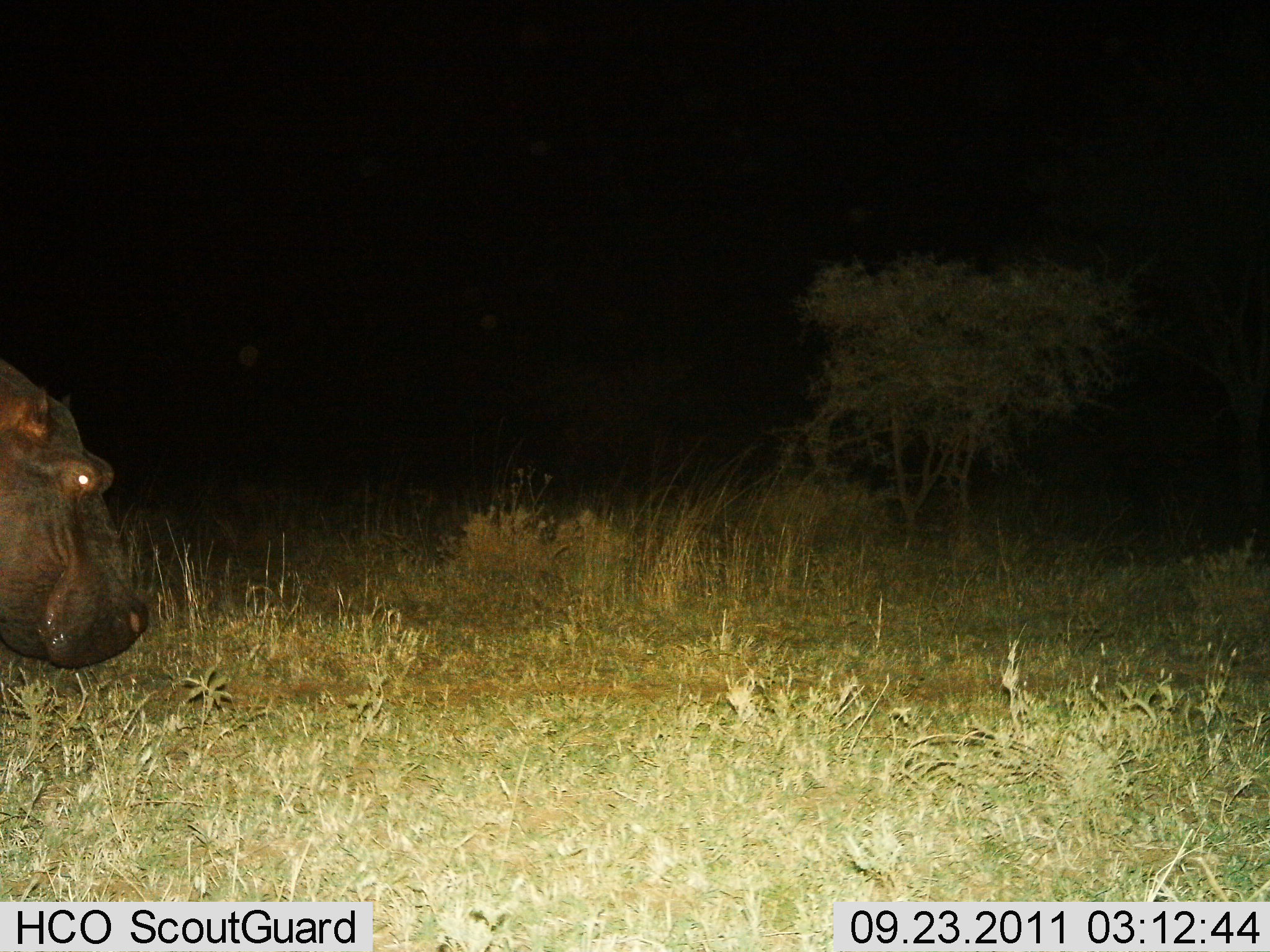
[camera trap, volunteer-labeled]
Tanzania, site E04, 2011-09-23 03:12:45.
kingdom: Animalia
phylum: Chordata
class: Mammalia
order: Artiodactyla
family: Hippopotamidae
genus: Hippopotamus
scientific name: Hippopotamus amphibius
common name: hippopotamus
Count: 1.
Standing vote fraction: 50%.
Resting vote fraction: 0%.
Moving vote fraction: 50%.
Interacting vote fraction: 0%.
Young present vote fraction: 0%.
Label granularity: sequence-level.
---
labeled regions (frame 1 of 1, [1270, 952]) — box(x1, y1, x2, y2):
animal: box(1, 355, 148, 667)